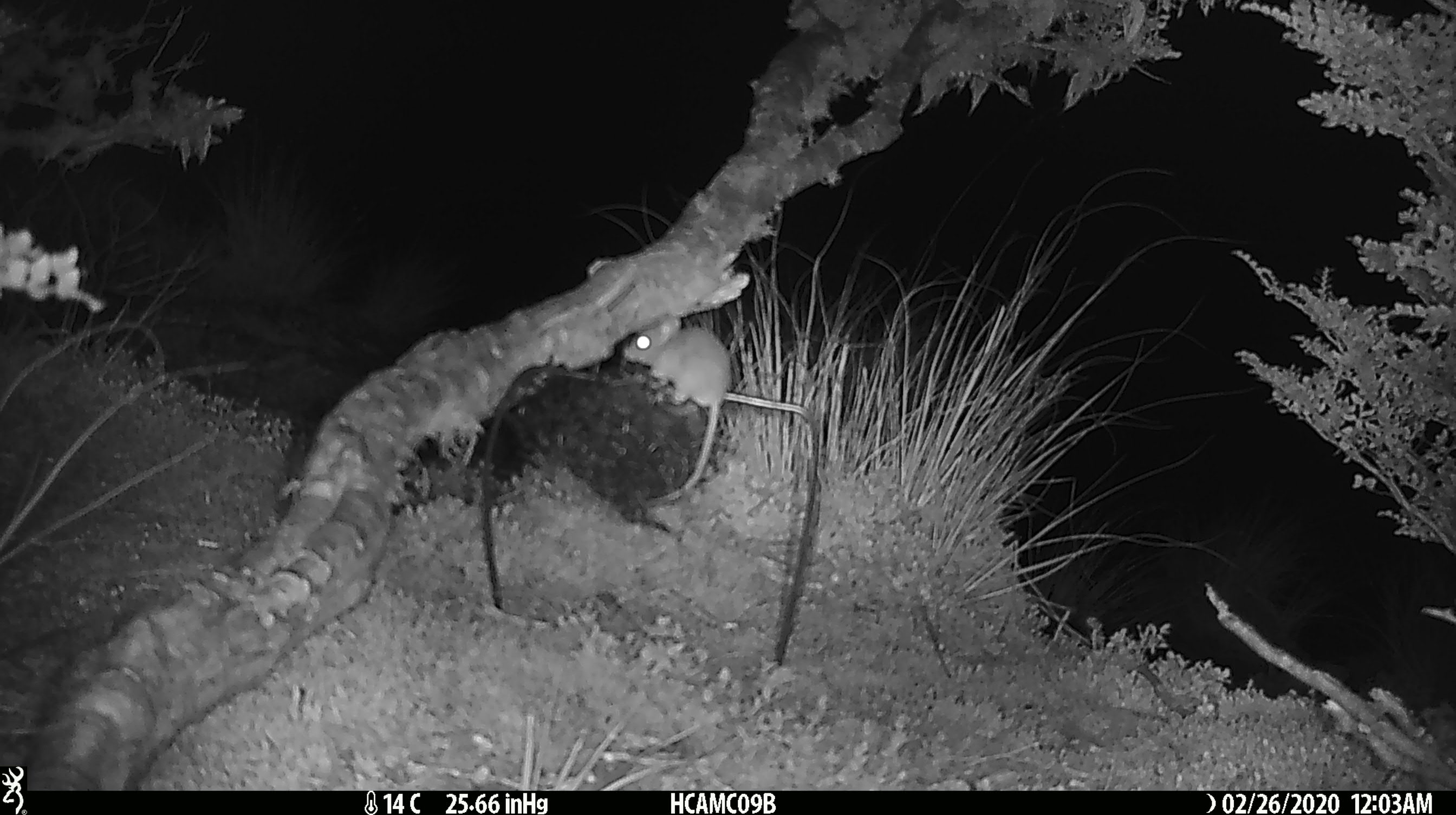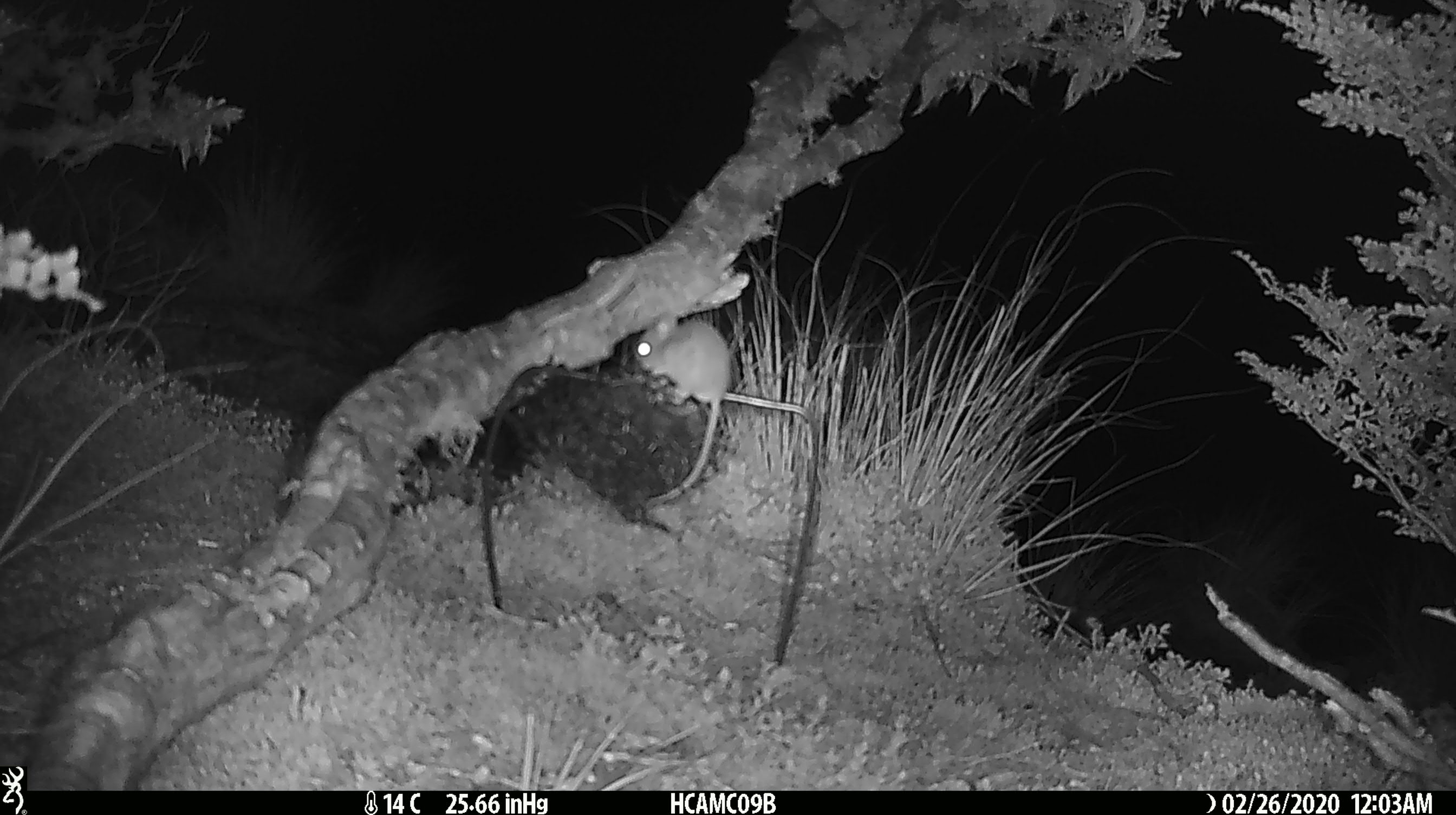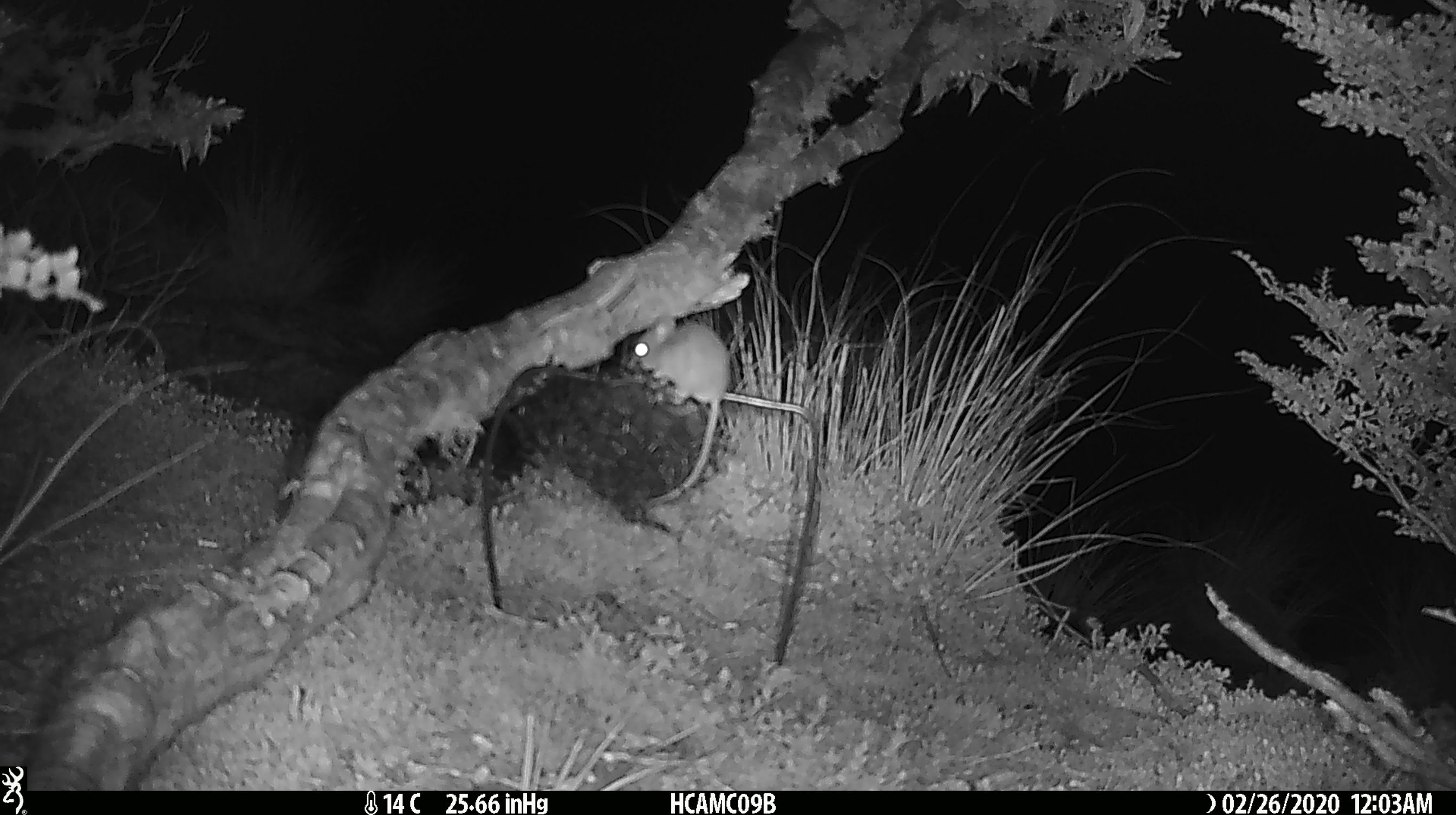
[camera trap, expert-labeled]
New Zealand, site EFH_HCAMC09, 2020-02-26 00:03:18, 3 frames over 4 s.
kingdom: Animalia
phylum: Chordata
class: Mammalia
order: Rodentia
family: Muridae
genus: Mus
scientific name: Mus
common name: mouse